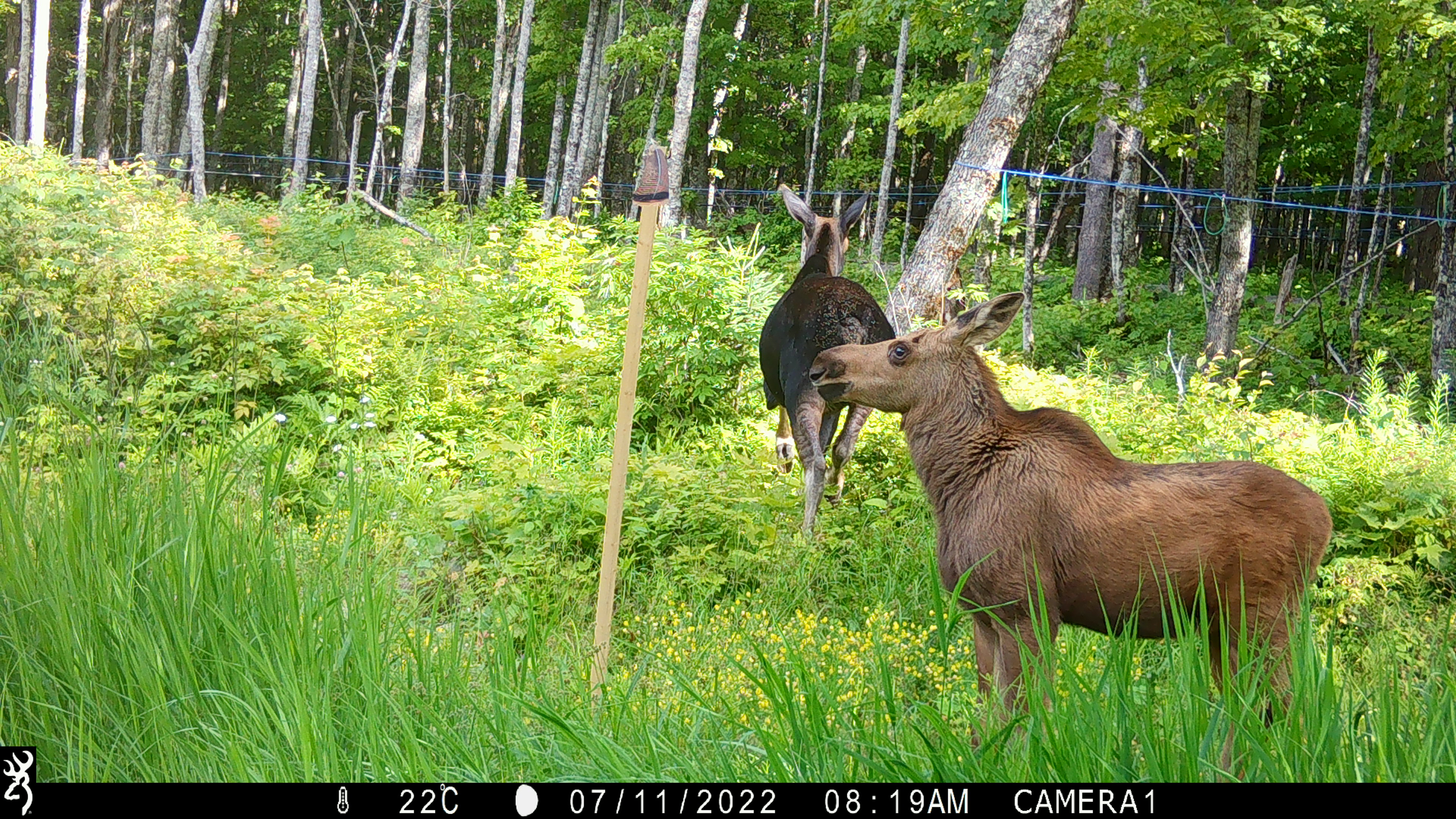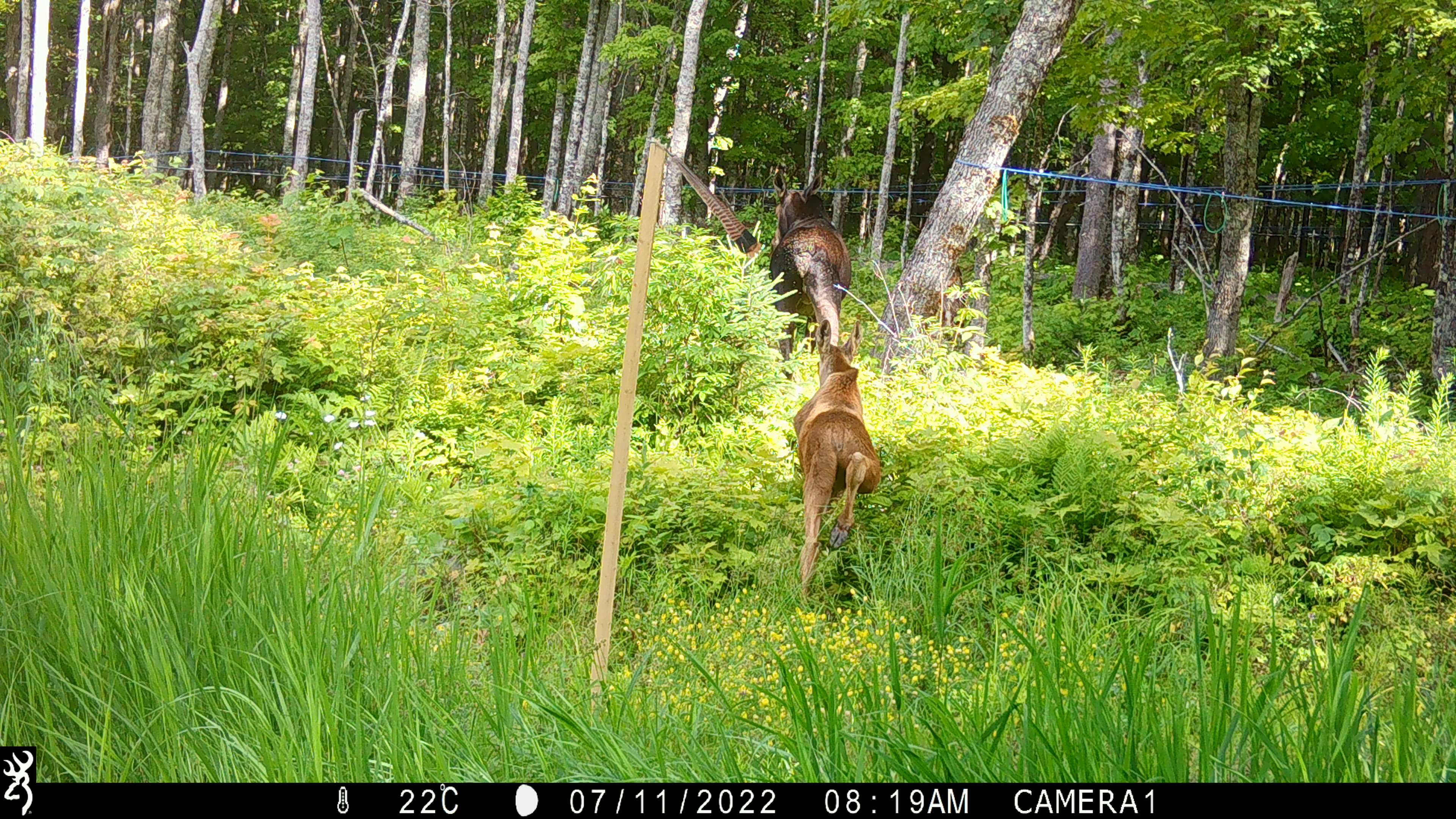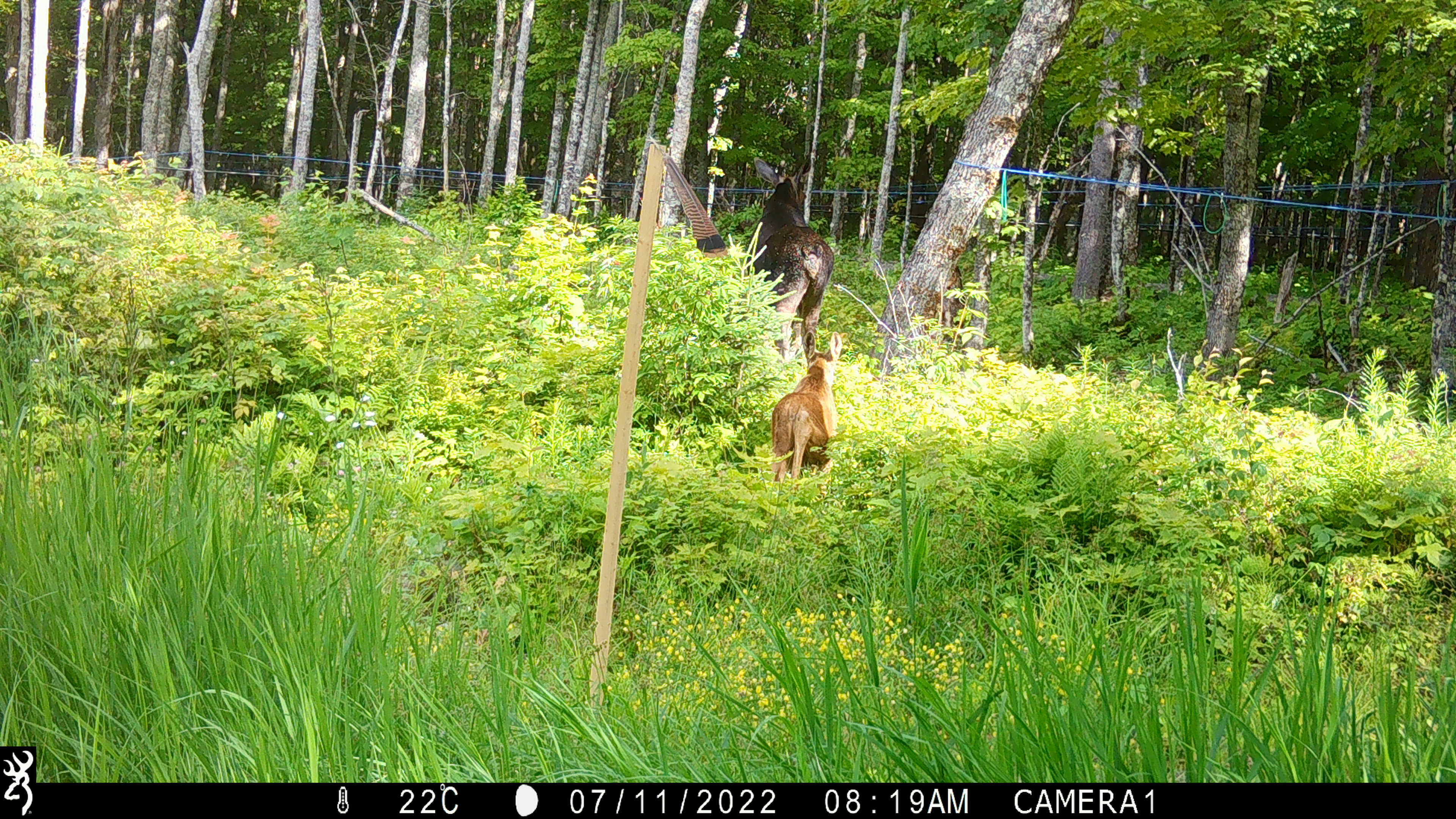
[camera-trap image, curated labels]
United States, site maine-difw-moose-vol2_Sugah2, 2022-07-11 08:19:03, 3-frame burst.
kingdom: Animalia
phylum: Chordata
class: Mammalia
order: Artiodactyla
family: Cervidae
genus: Alces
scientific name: Alces alces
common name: moose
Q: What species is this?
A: Moose (Alces alces).